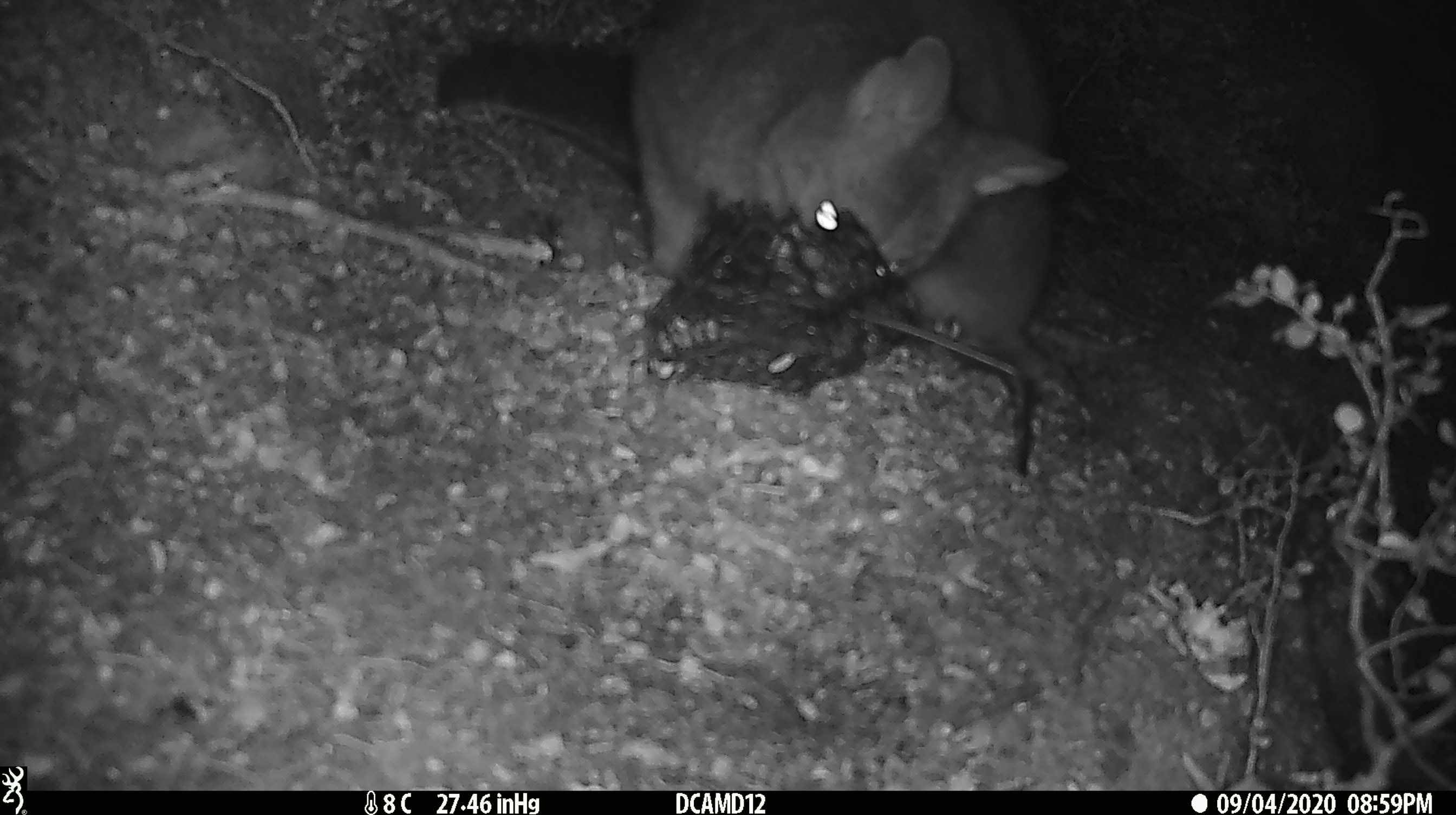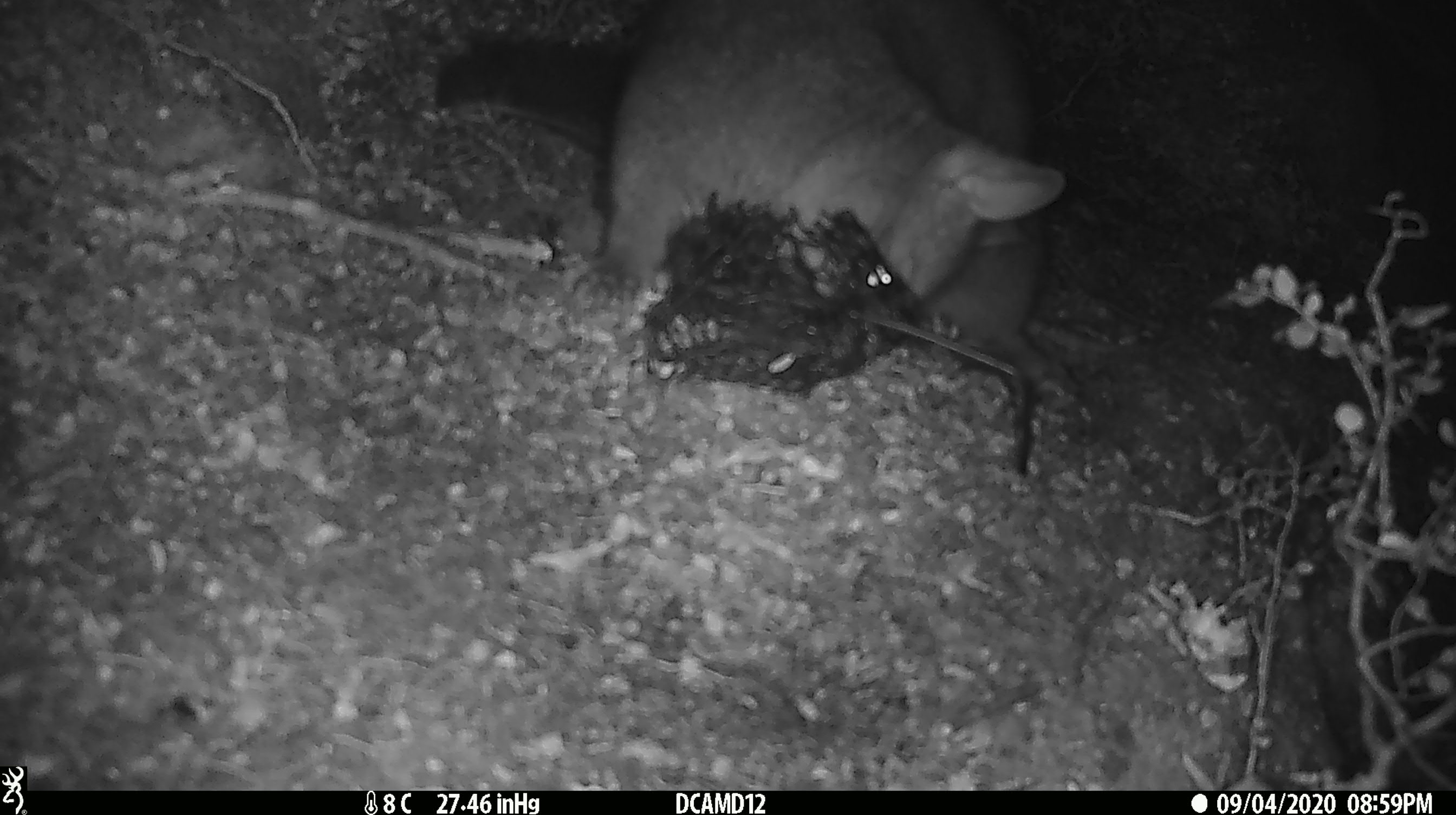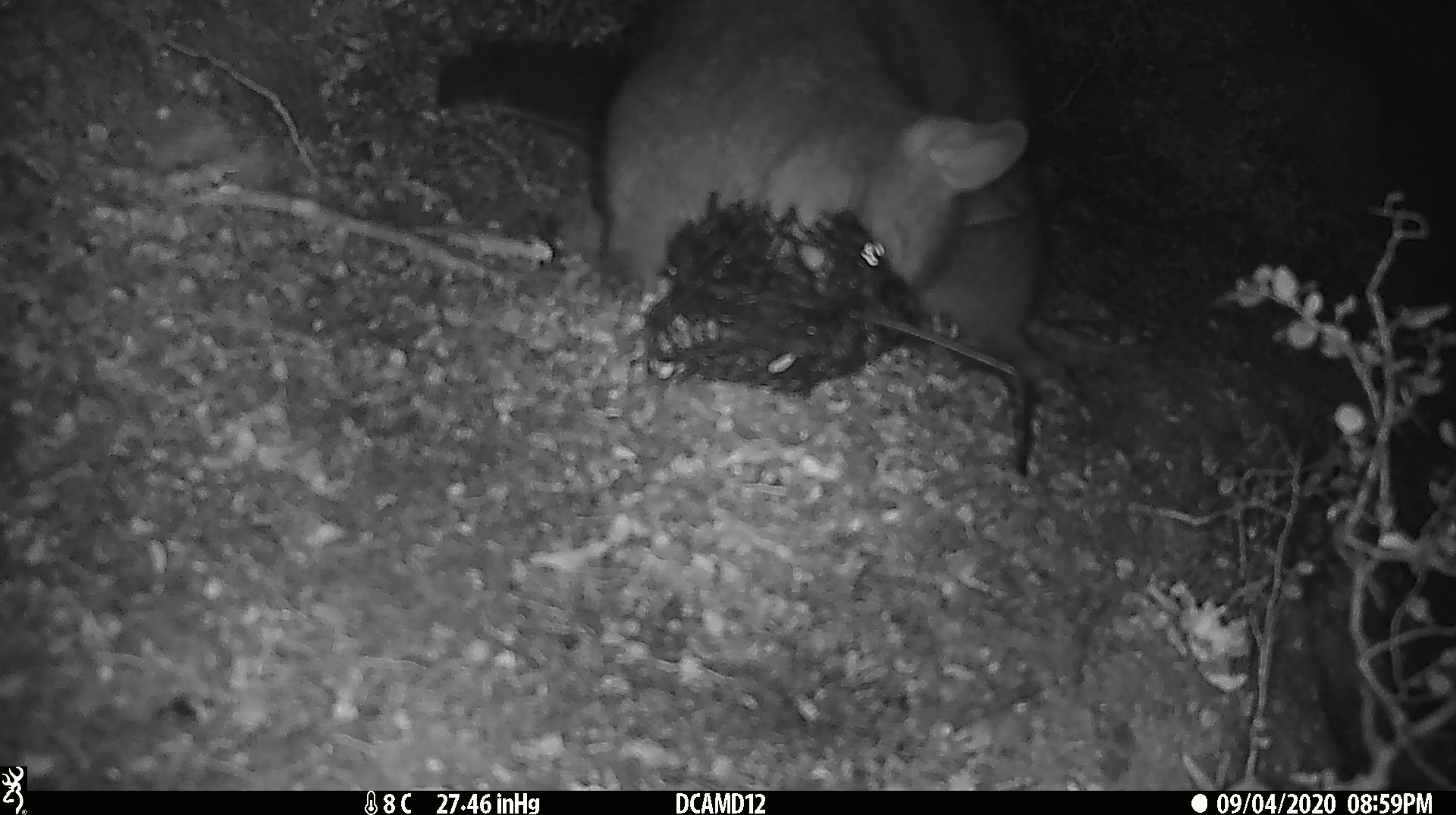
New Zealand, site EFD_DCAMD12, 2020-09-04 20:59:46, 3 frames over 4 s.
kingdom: Animalia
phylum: Chordata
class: Mammalia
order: Diprotodontia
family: Phalangeridae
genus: Trichosurus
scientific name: Trichosurus vulpecula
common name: common brushtail possum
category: possum